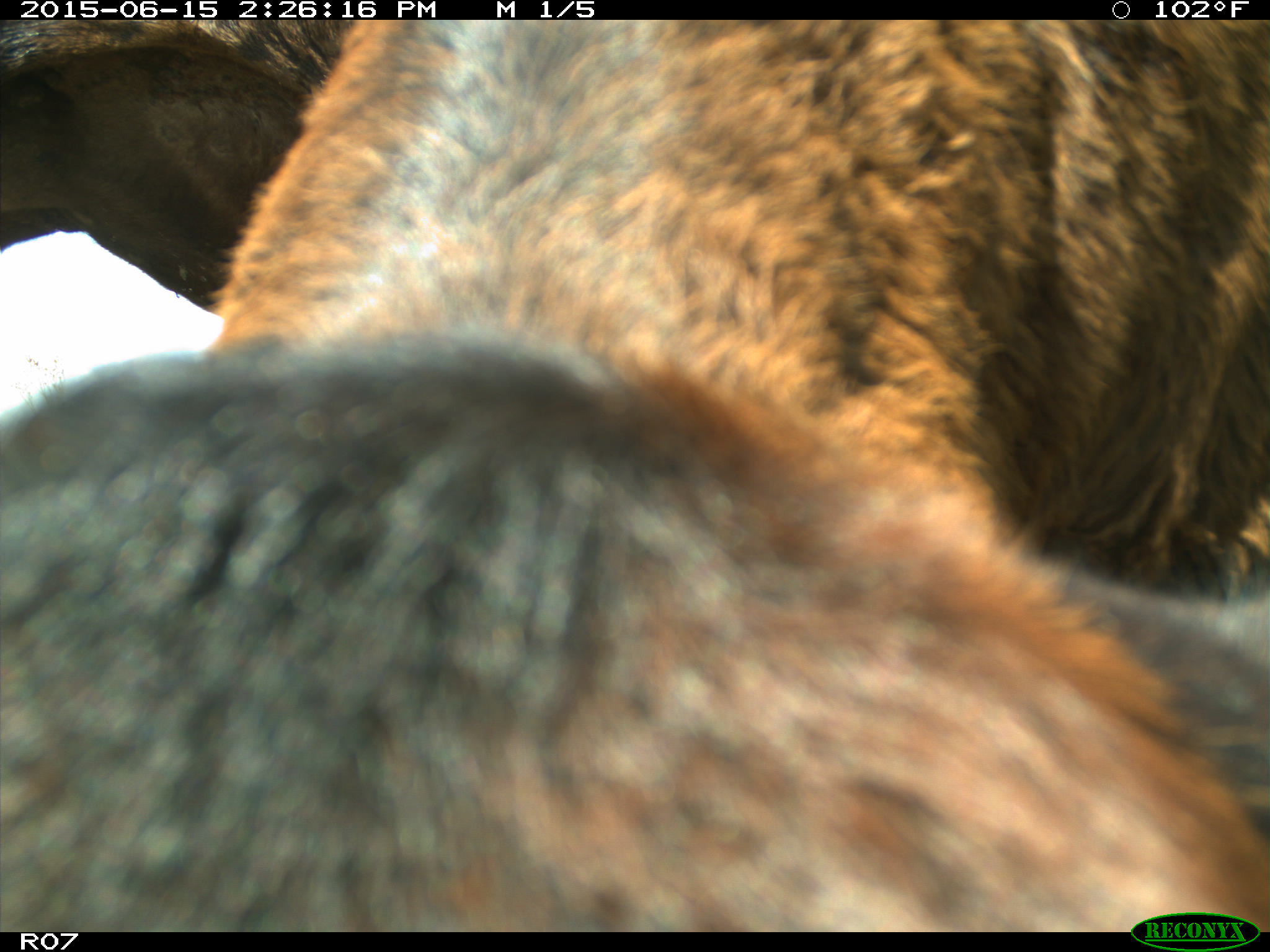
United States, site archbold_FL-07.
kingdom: Animalia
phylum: Chordata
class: Mammalia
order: Artiodactyla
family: Bovidae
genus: Bos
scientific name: Bos taurus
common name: domestic cow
Bos taurus (domestic cow).